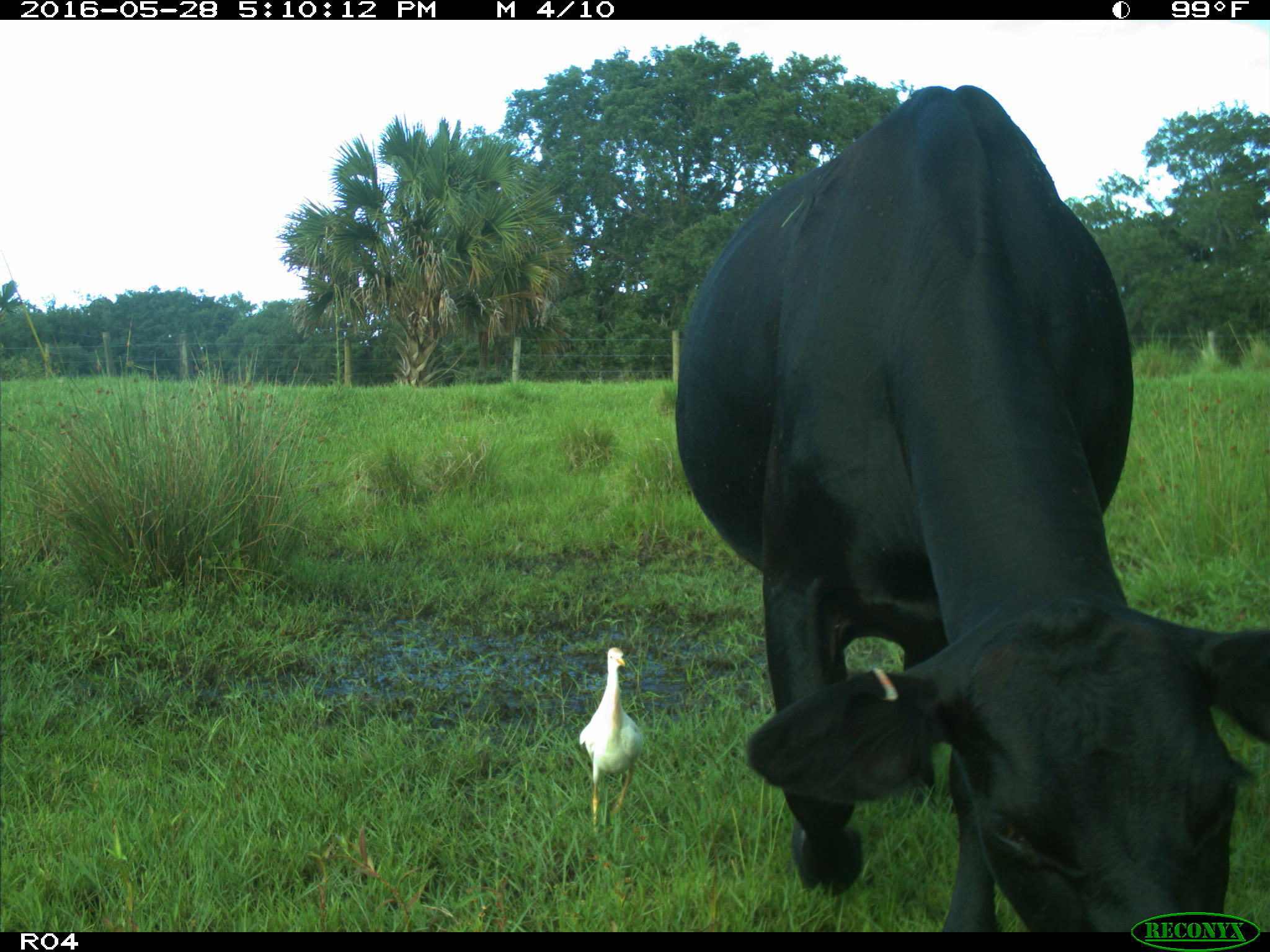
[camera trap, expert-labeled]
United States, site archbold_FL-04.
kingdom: Animalia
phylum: Chordata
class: Mammalia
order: Artiodactyla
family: Bovidae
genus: Bos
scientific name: Bos taurus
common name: domestic cow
Bos taurus (domestic cow).